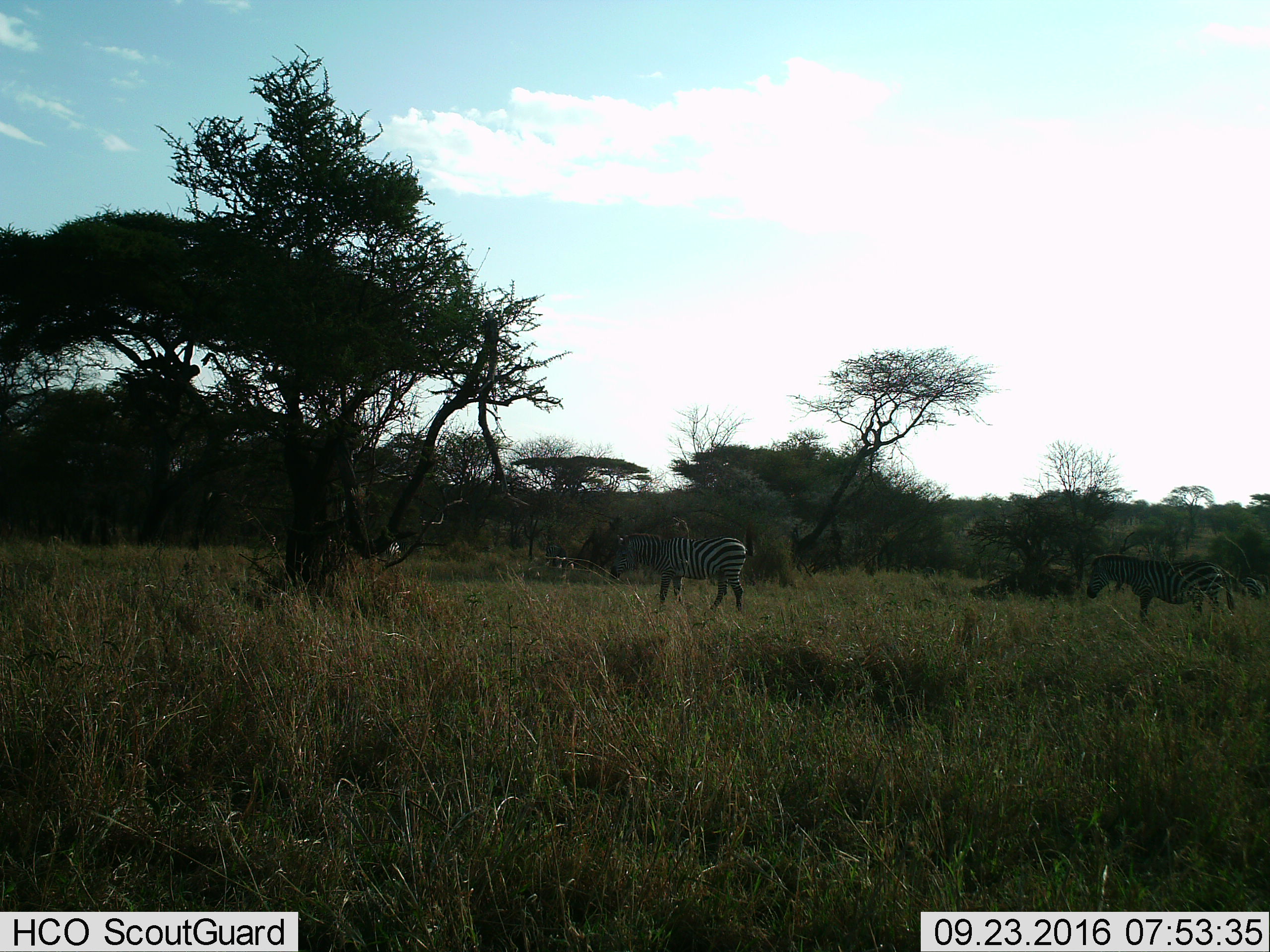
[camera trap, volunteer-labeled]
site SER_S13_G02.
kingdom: Animalia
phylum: Chordata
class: Mammalia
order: Perissodactyla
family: Equidae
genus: Equus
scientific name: Equus quagga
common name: plains zebra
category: zebraplains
Zebraplains (plains zebra) (Equus quagga), count 2. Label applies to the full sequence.